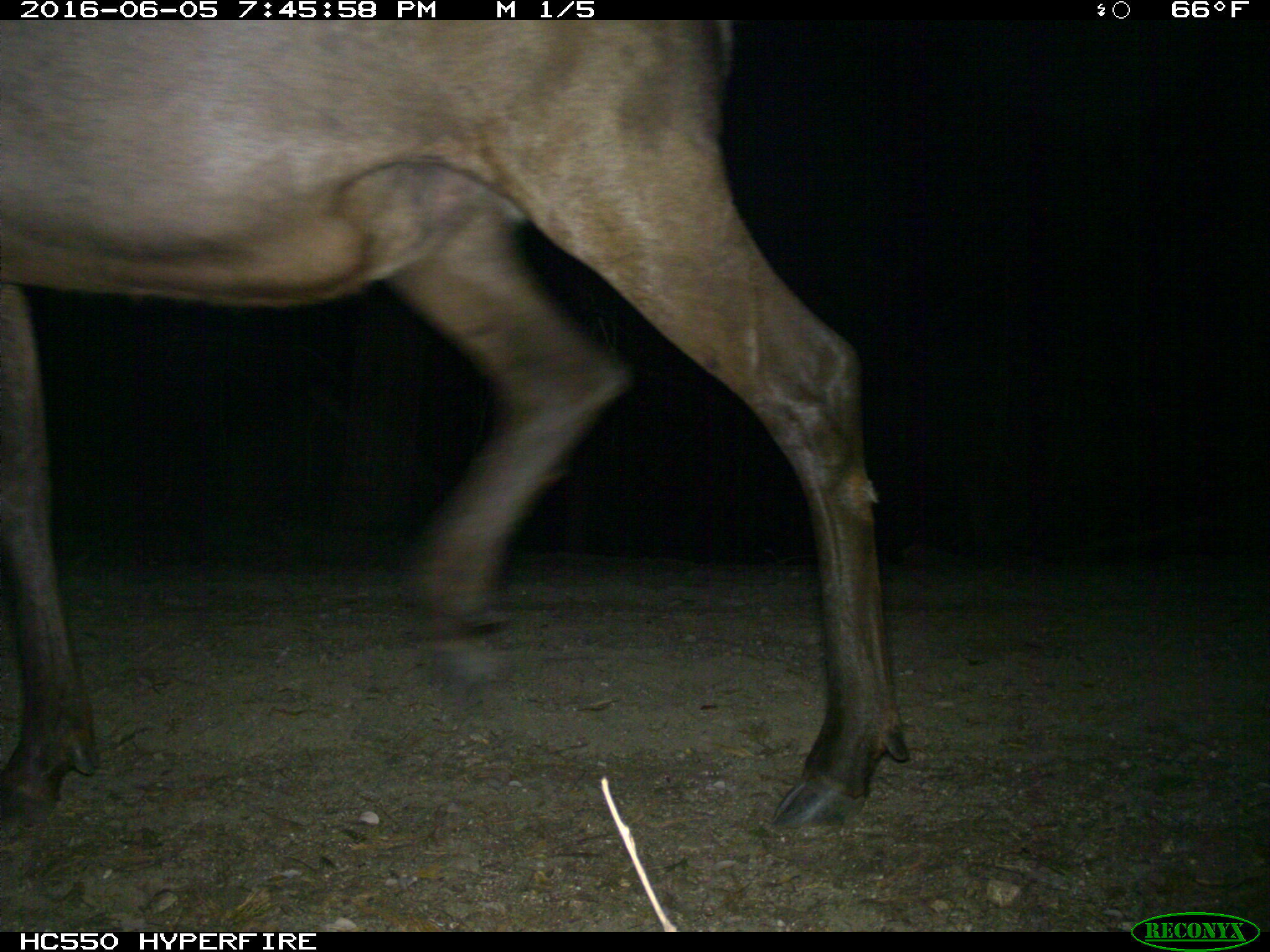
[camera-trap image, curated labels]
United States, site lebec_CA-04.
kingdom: Animalia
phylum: Chordata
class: Mammalia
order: Artiodactyla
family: Cervidae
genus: Cervus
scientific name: Cervus canadensis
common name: elk